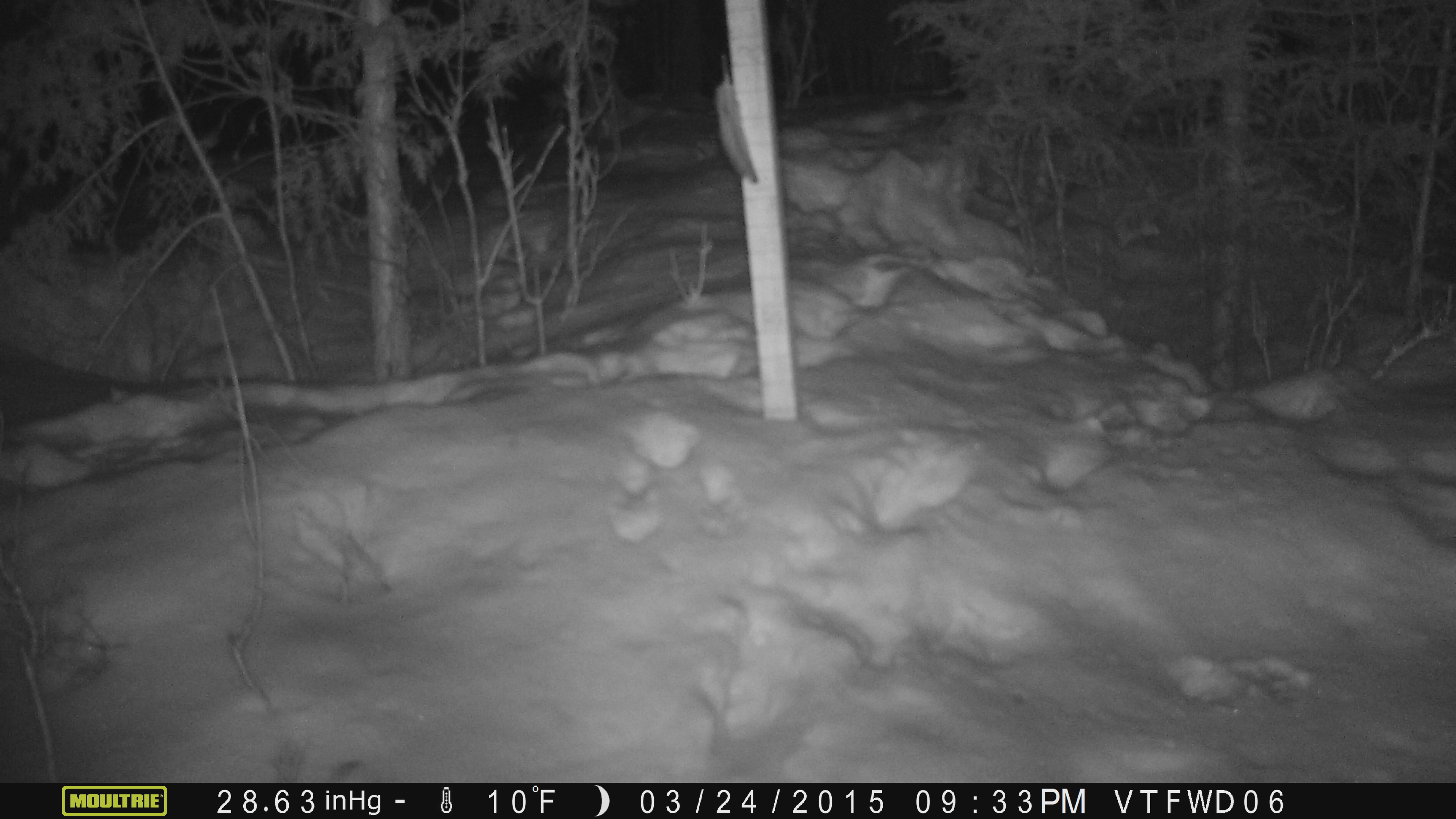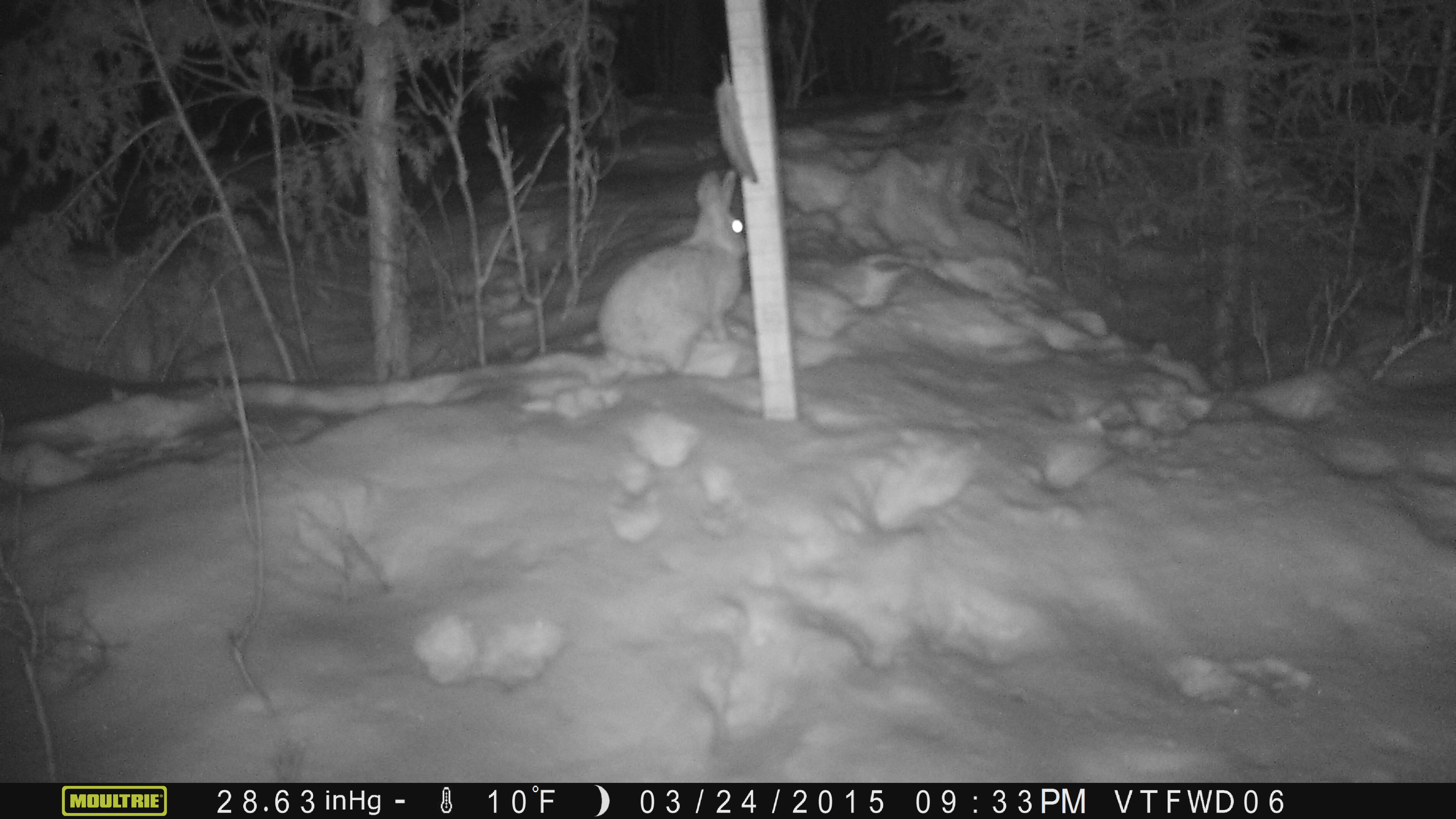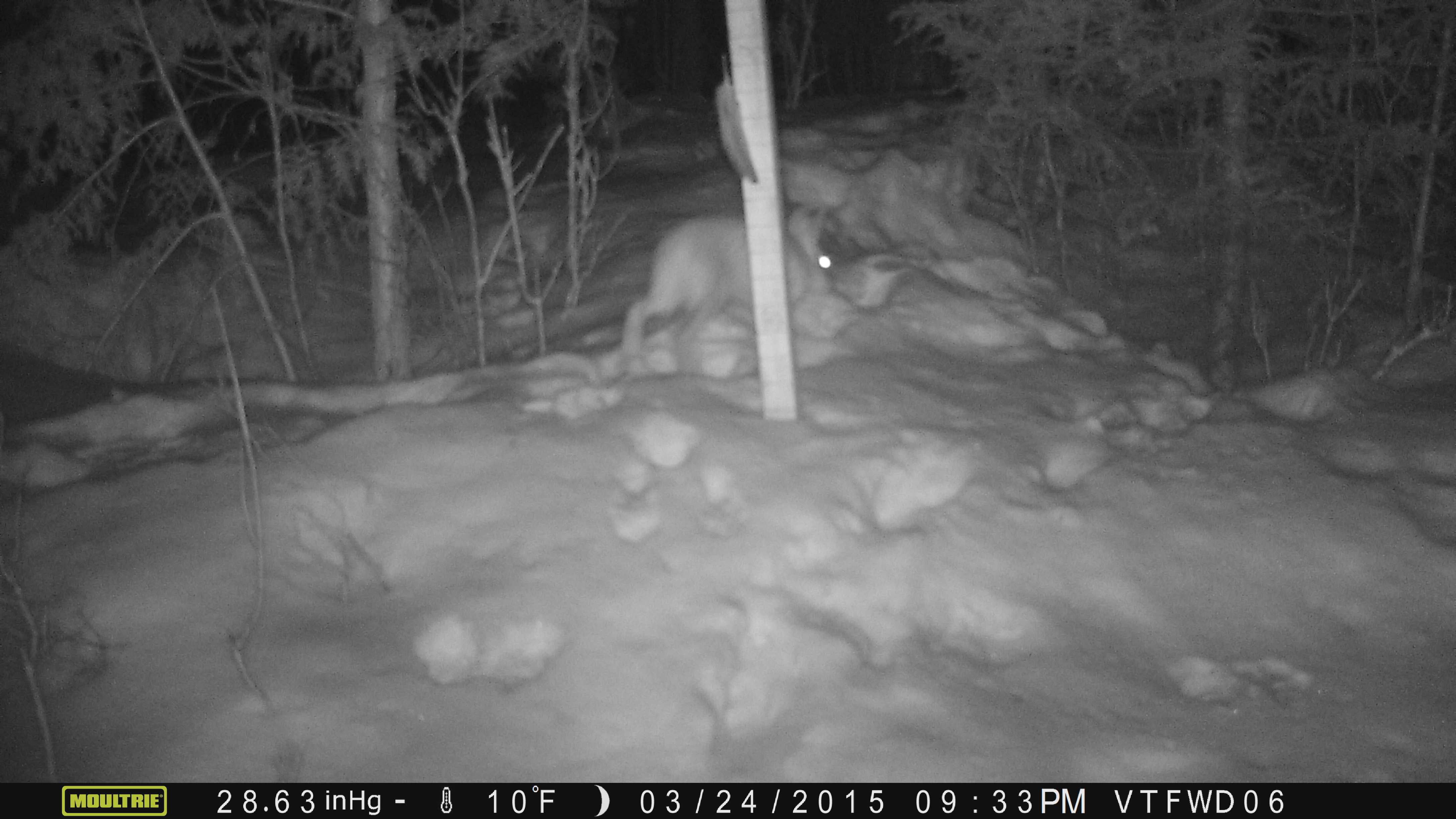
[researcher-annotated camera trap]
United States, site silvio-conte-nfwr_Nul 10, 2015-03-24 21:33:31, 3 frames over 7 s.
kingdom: Animalia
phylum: Chordata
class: Mammalia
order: Lagomorpha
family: Leporidae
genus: Lepus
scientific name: Lepus americanus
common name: snowshoe hare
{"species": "snowshoe hare (Lepus americanus)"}